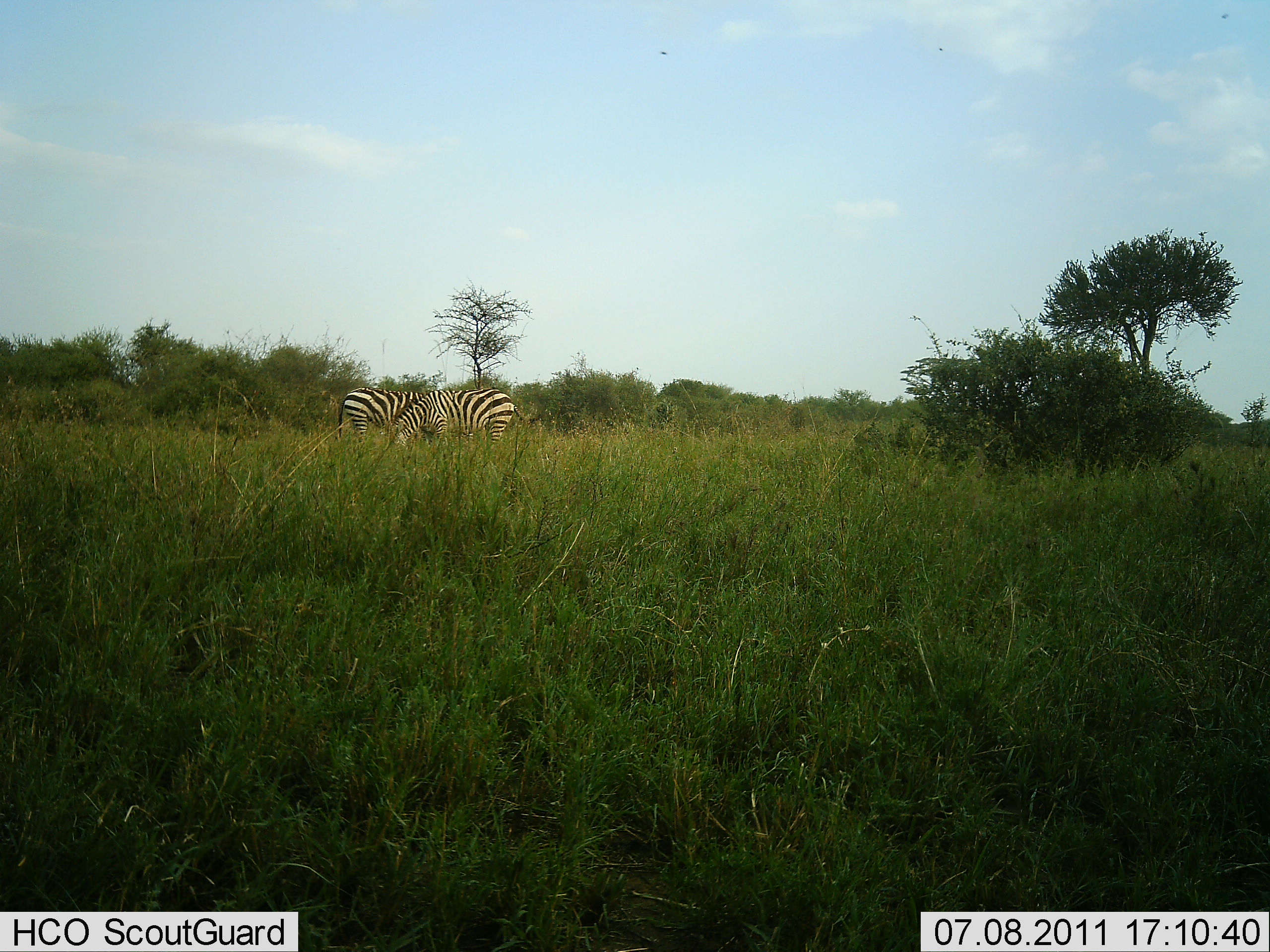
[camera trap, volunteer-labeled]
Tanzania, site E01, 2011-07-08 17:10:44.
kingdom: Animalia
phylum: Chordata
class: Mammalia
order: Perissodactyla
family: Equidae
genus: Equus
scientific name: Equus quagga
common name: plains zebra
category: zebra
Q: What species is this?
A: Zebra (plains zebra) (Equus quagga).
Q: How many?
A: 2.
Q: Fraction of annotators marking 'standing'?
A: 46%.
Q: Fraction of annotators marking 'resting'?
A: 0%.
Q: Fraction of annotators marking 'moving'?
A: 0%.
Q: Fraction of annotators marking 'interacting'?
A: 15%.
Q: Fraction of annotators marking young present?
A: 0%.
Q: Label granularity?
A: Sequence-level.